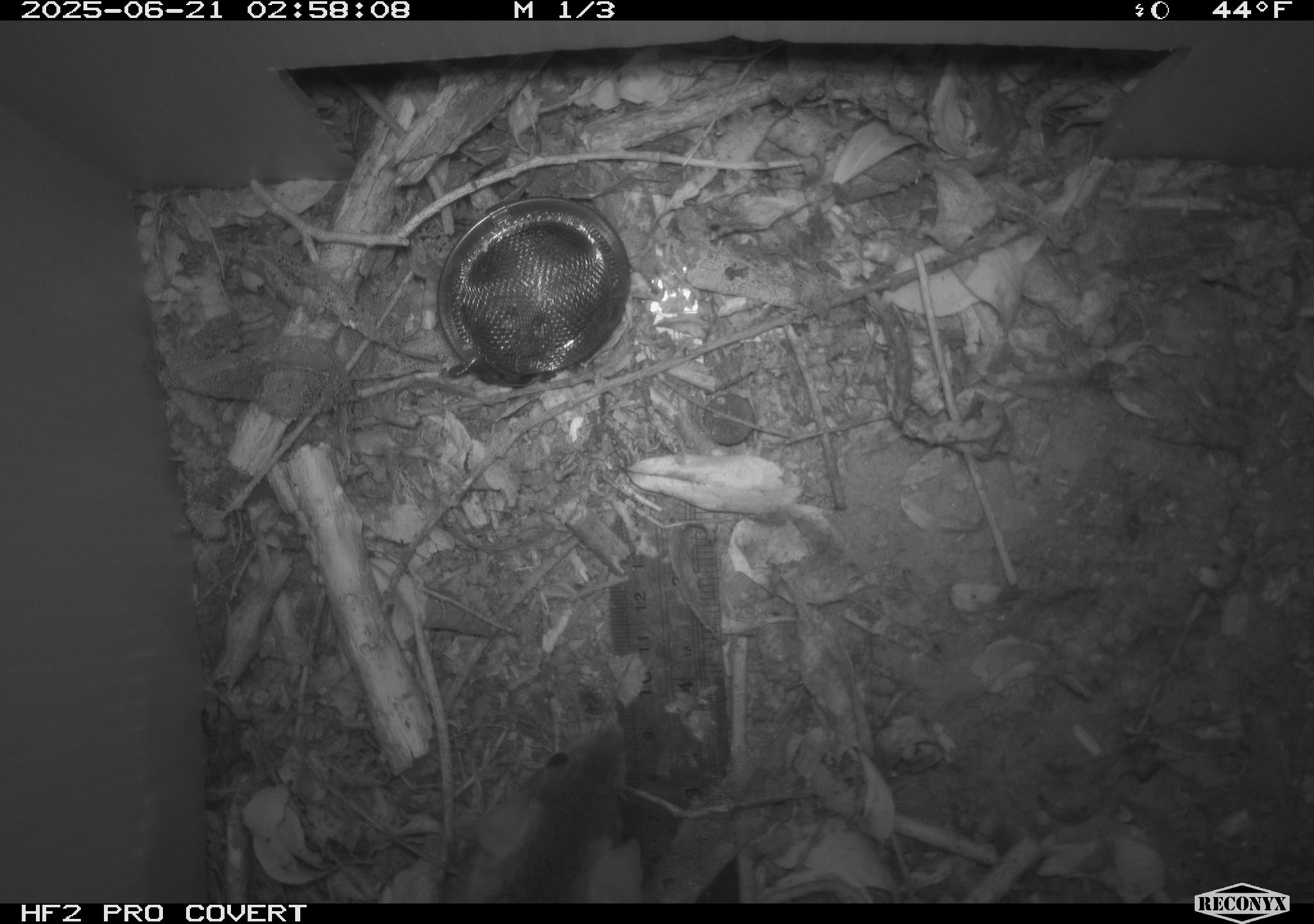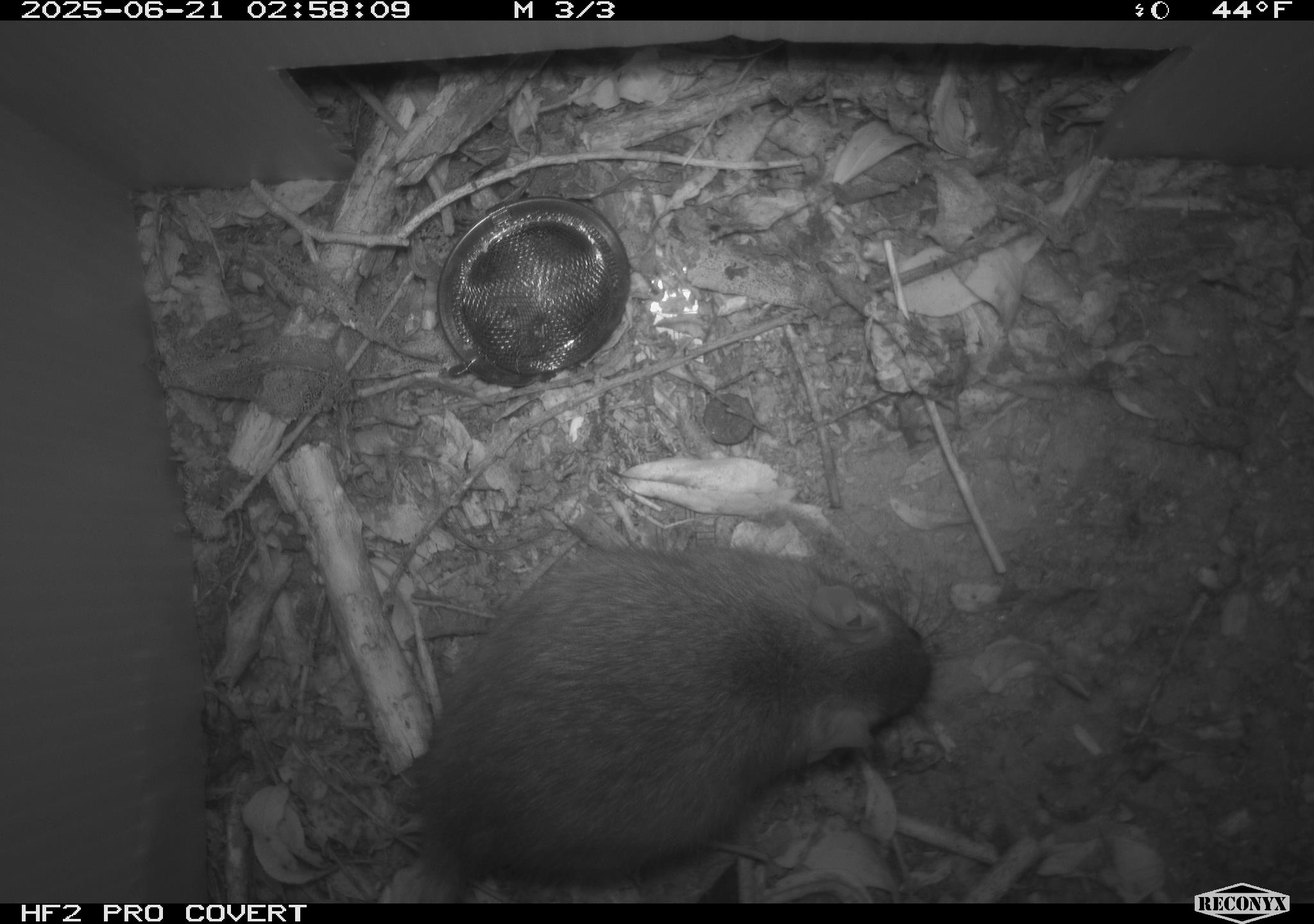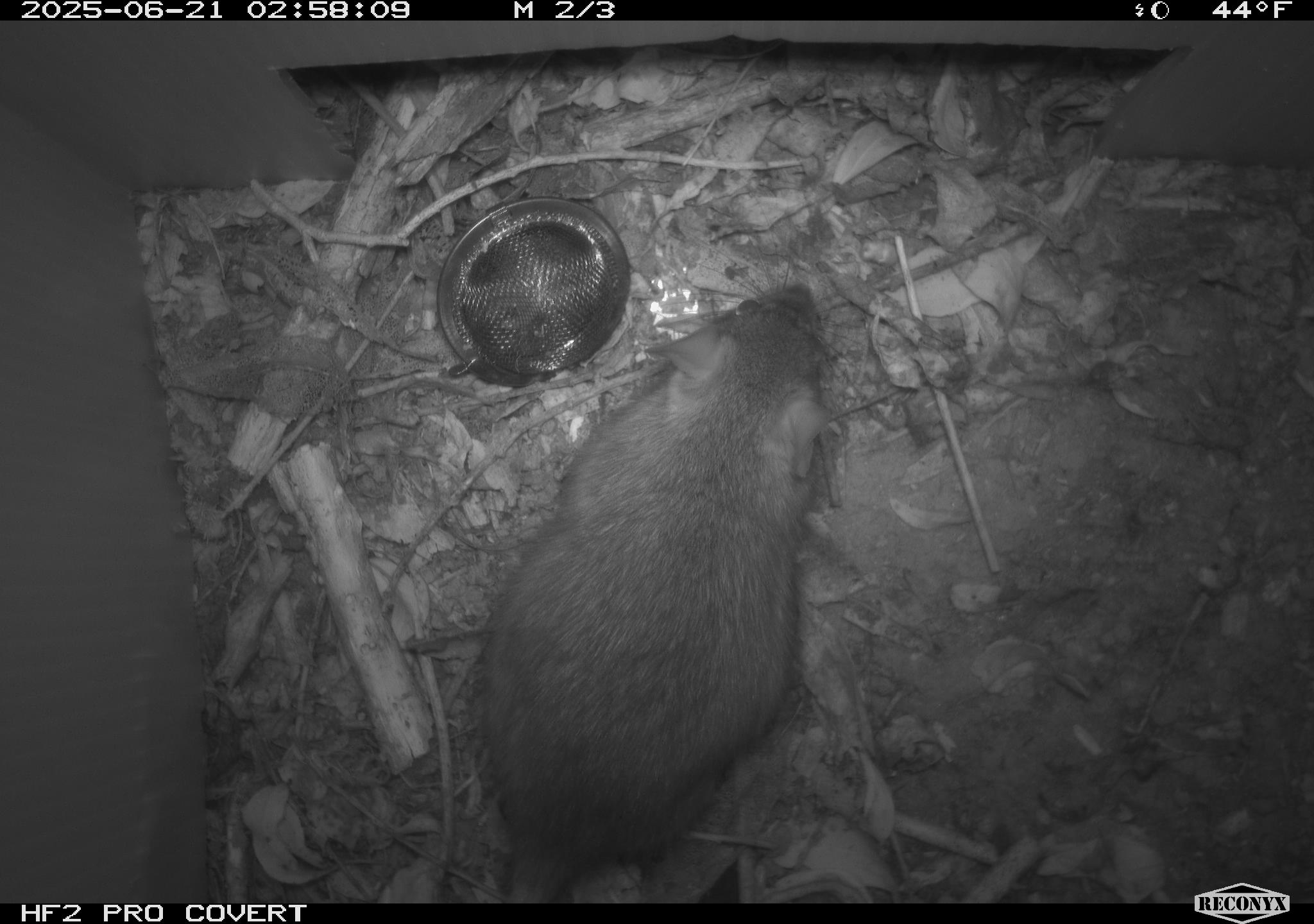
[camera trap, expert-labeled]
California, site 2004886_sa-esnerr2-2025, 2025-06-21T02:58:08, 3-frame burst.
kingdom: Animalia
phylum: Chordata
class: Mammalia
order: Rodentia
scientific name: Rodentia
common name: rodent